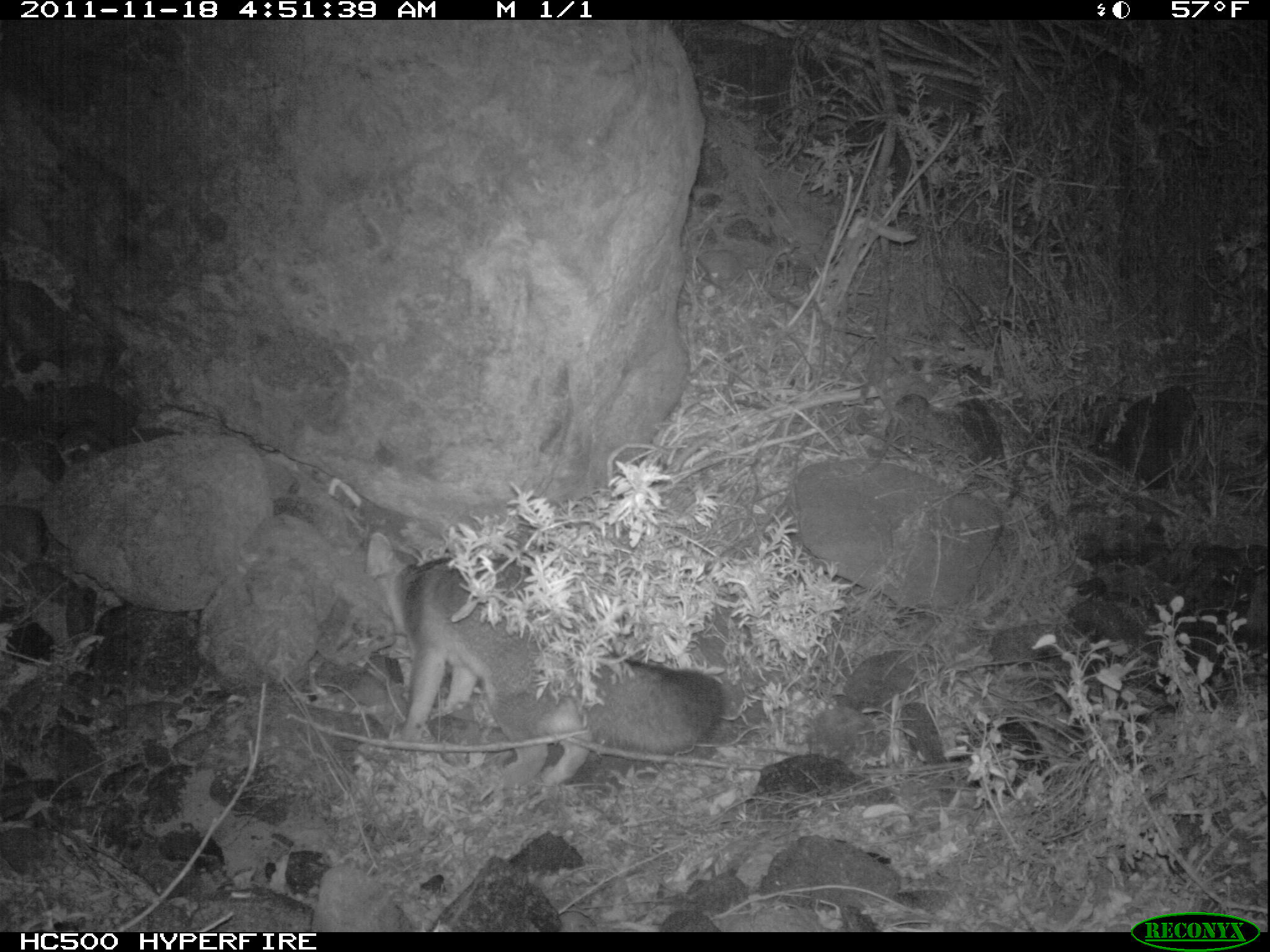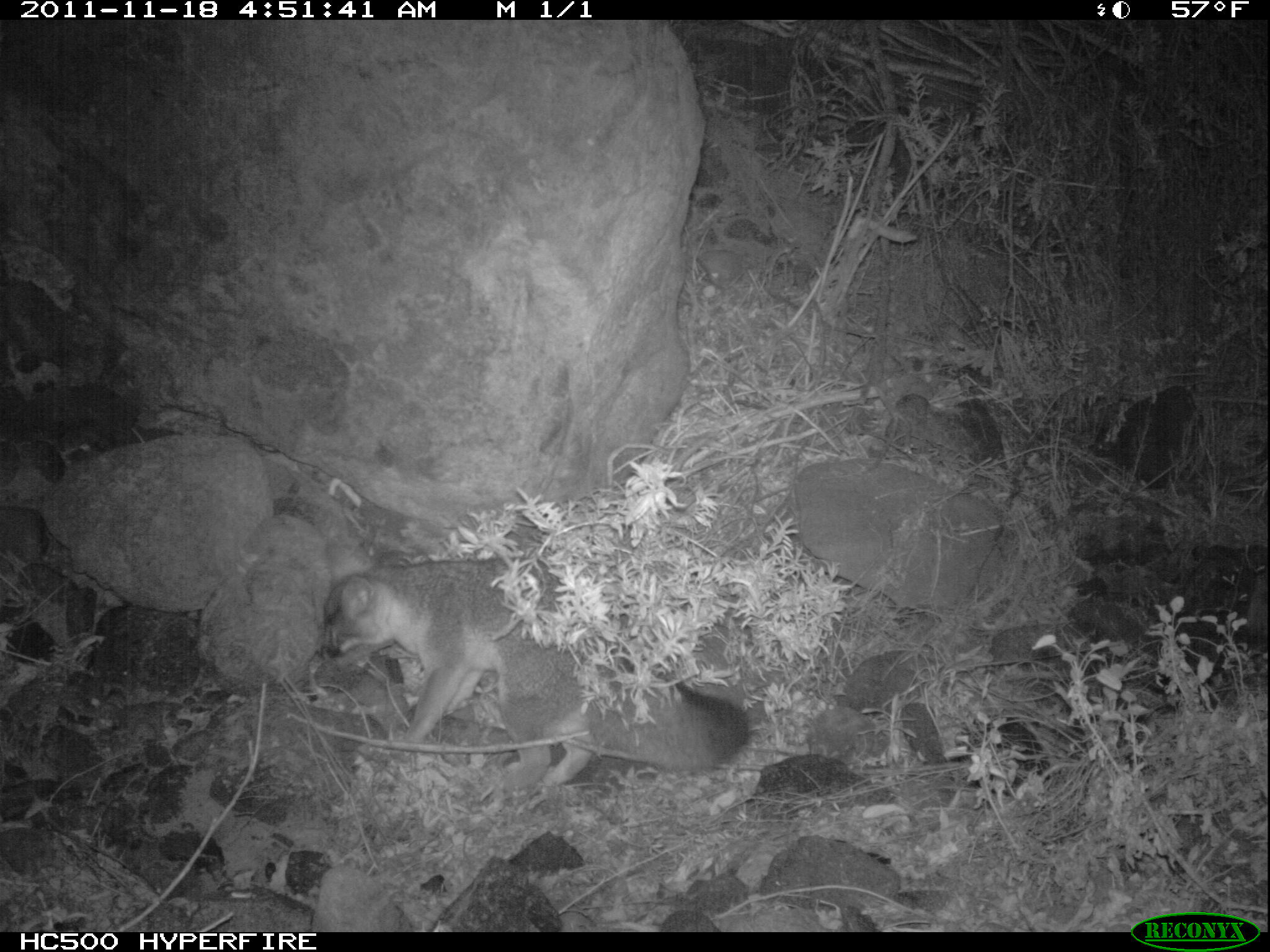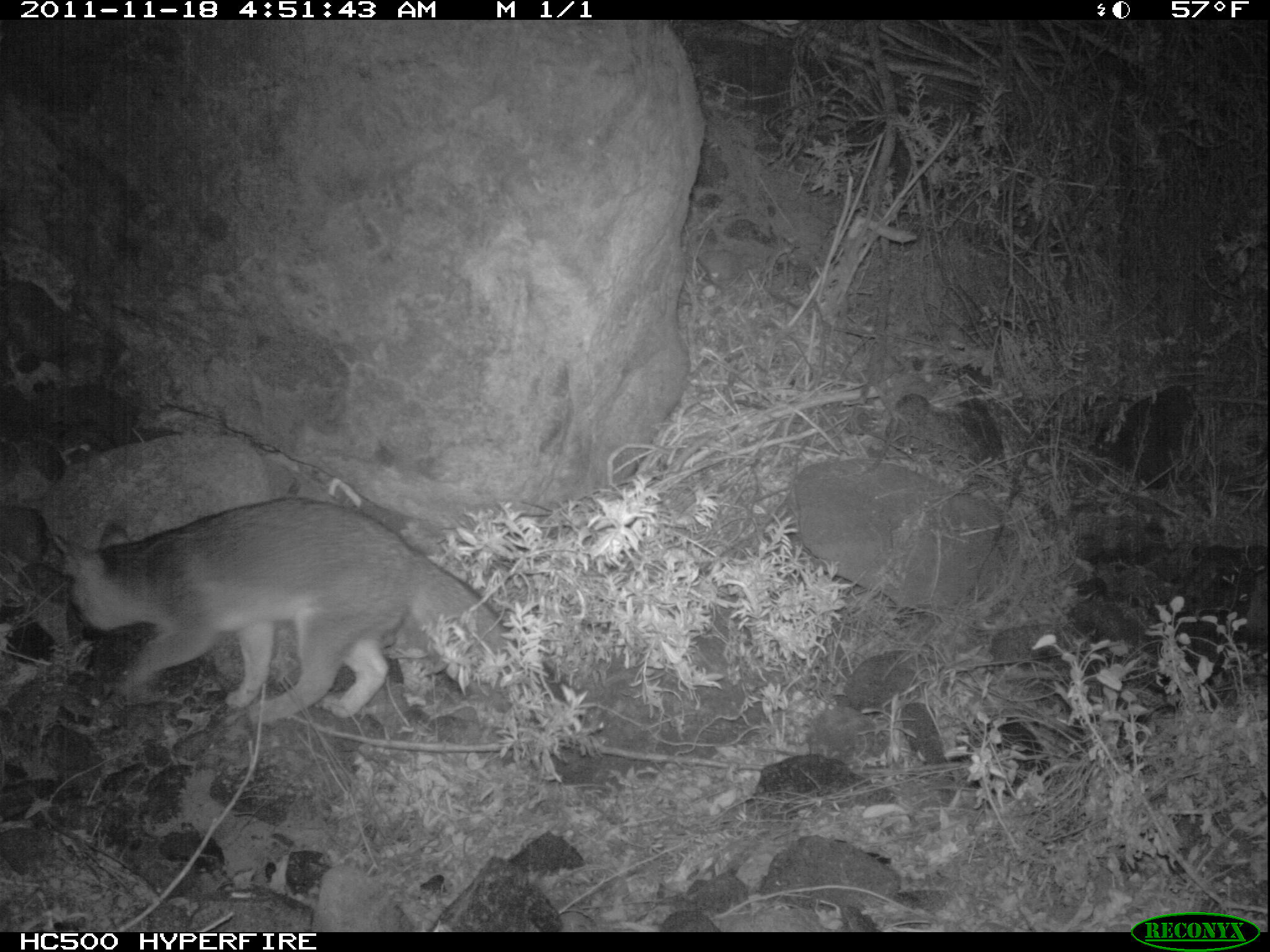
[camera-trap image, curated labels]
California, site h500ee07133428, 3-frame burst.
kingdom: Animalia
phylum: Chordata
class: Mammalia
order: Carnivora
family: Canidae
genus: Urocyon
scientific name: Urocyon littoralis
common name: island fox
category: fox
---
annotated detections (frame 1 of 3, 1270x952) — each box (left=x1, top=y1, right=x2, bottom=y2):
fox: (left=365, top=531, right=727, bottom=788)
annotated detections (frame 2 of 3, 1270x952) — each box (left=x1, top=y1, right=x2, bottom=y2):
fox: (left=321, top=555, right=749, bottom=785)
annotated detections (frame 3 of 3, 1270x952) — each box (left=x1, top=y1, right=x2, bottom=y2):
fox: (left=51, top=494, right=508, bottom=728)